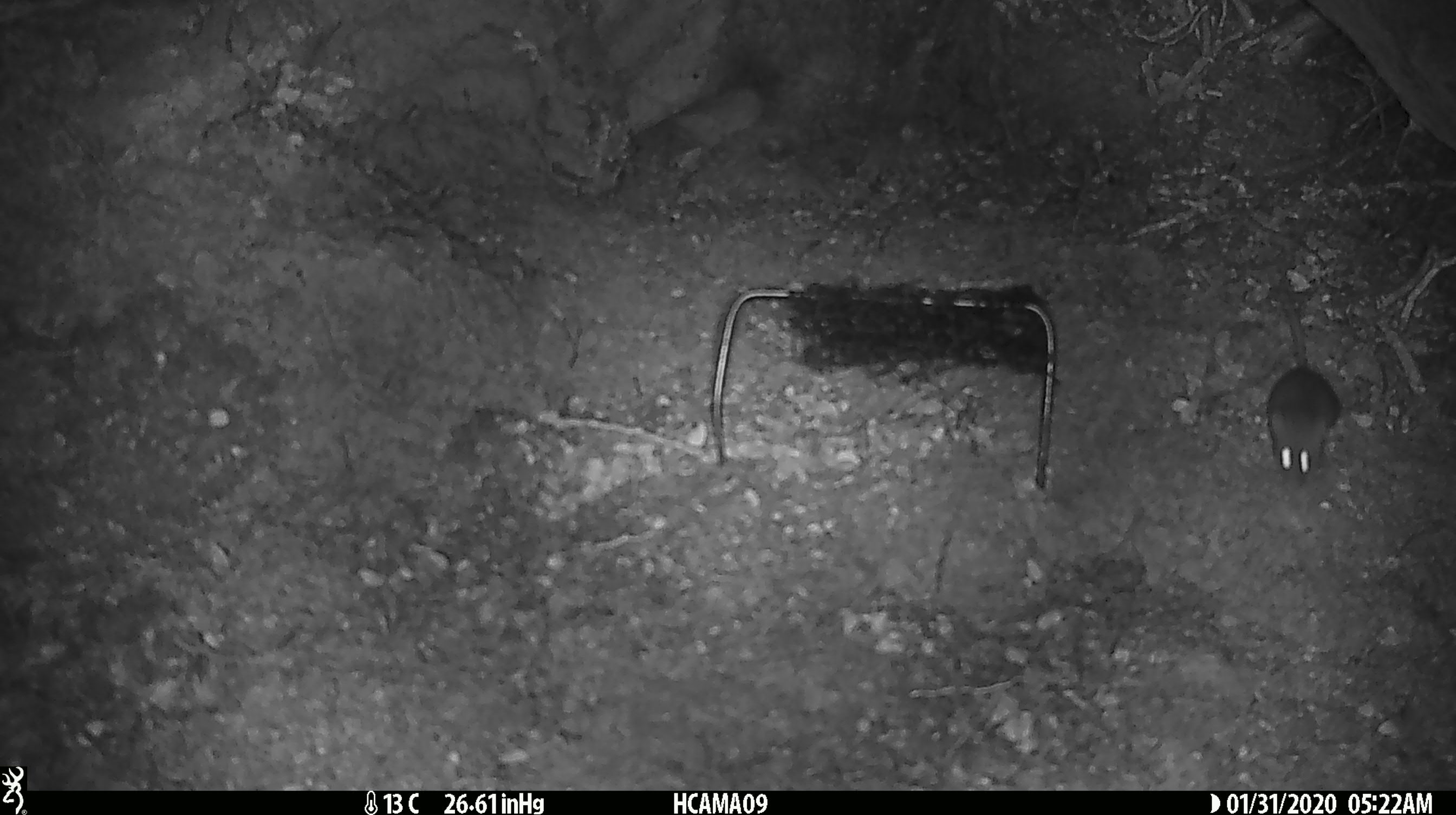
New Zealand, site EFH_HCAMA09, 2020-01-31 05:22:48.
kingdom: Animalia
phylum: Chordata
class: Mammalia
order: Rodentia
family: Muridae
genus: Mus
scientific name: Mus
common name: mouse